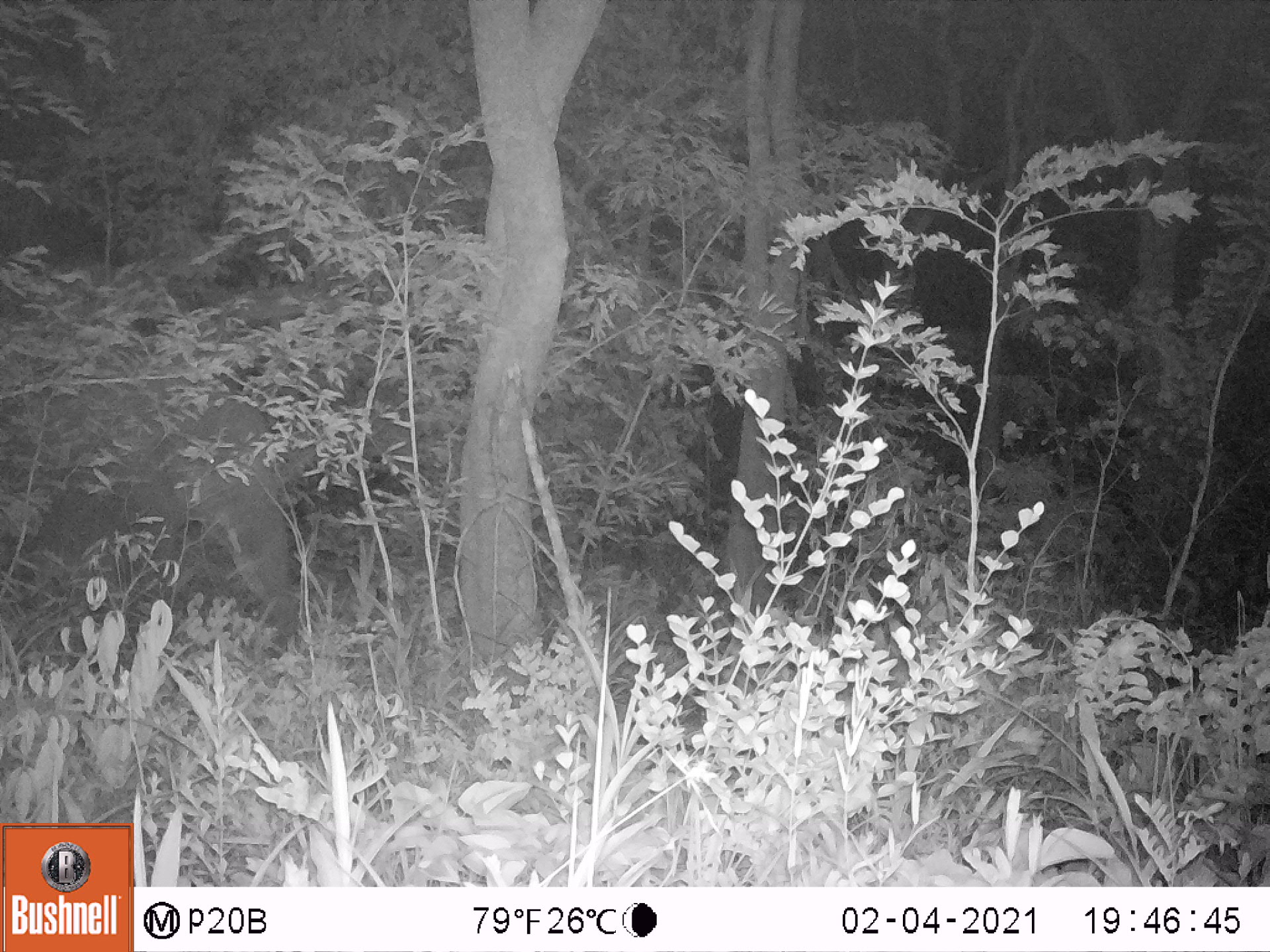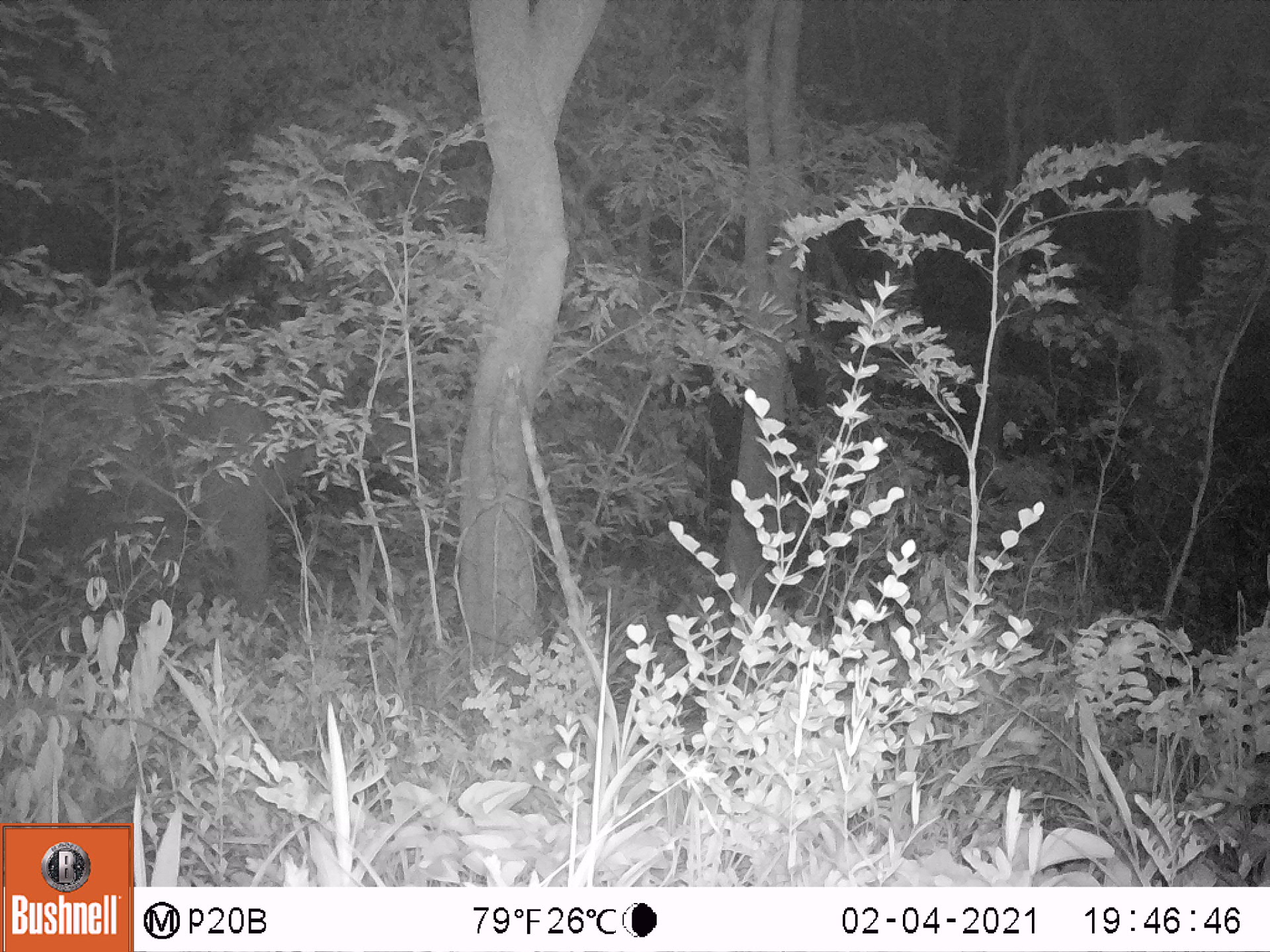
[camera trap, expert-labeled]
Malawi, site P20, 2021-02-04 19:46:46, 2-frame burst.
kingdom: Animalia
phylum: Chordata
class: Mammalia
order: Proboscidea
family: Elephantidae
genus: Loxodonta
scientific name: Loxodonta africana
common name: african savanna elephant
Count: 1.